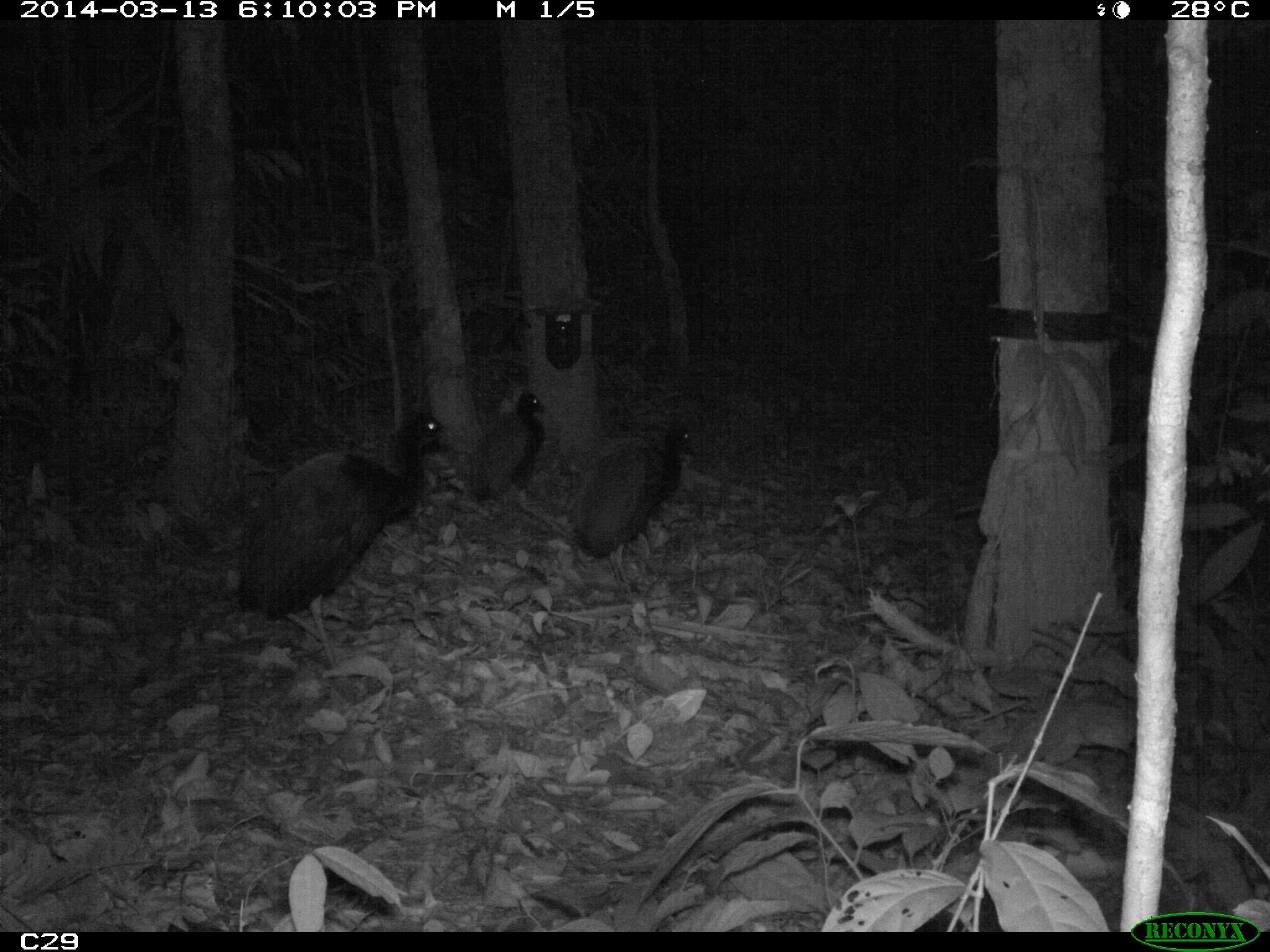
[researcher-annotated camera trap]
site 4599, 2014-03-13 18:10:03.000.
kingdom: Animalia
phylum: Chordata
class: Aves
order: Gruiformes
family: Psophiidae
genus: Psophia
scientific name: Psophia crepitans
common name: gray-winged trumpeter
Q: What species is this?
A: Psophia crepitans (gray-winged trumpeter).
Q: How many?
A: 5.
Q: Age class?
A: Adult.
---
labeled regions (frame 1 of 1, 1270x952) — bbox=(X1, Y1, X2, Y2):
psophia crepitans: bbox=(234, 411, 458, 665); bbox=(567, 417, 695, 590); bbox=(465, 391, 547, 506)